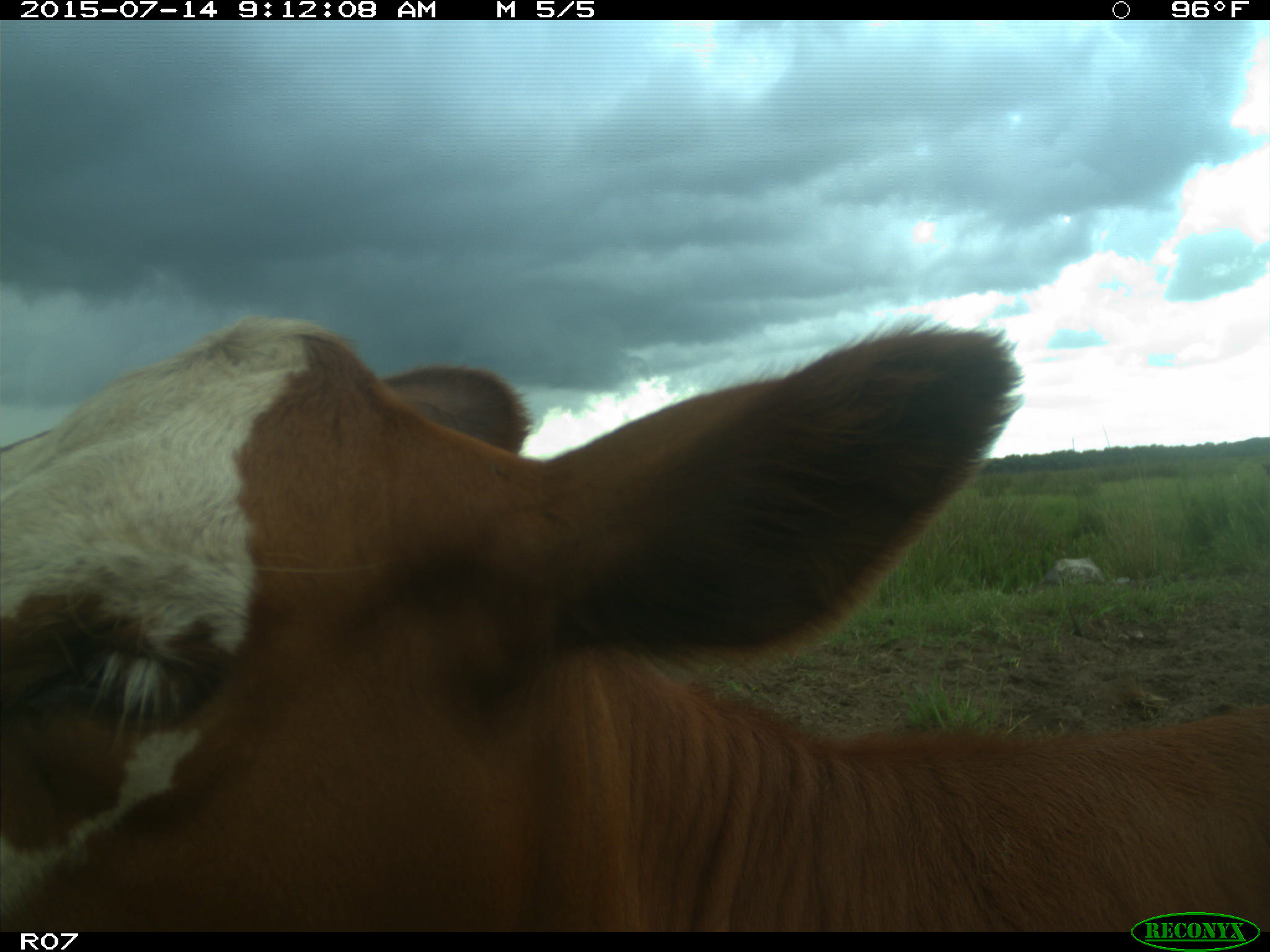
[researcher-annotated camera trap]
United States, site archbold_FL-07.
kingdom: Animalia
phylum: Chordata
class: Mammalia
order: Artiodactyla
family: Bovidae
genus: Bos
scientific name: Bos taurus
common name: domestic cow